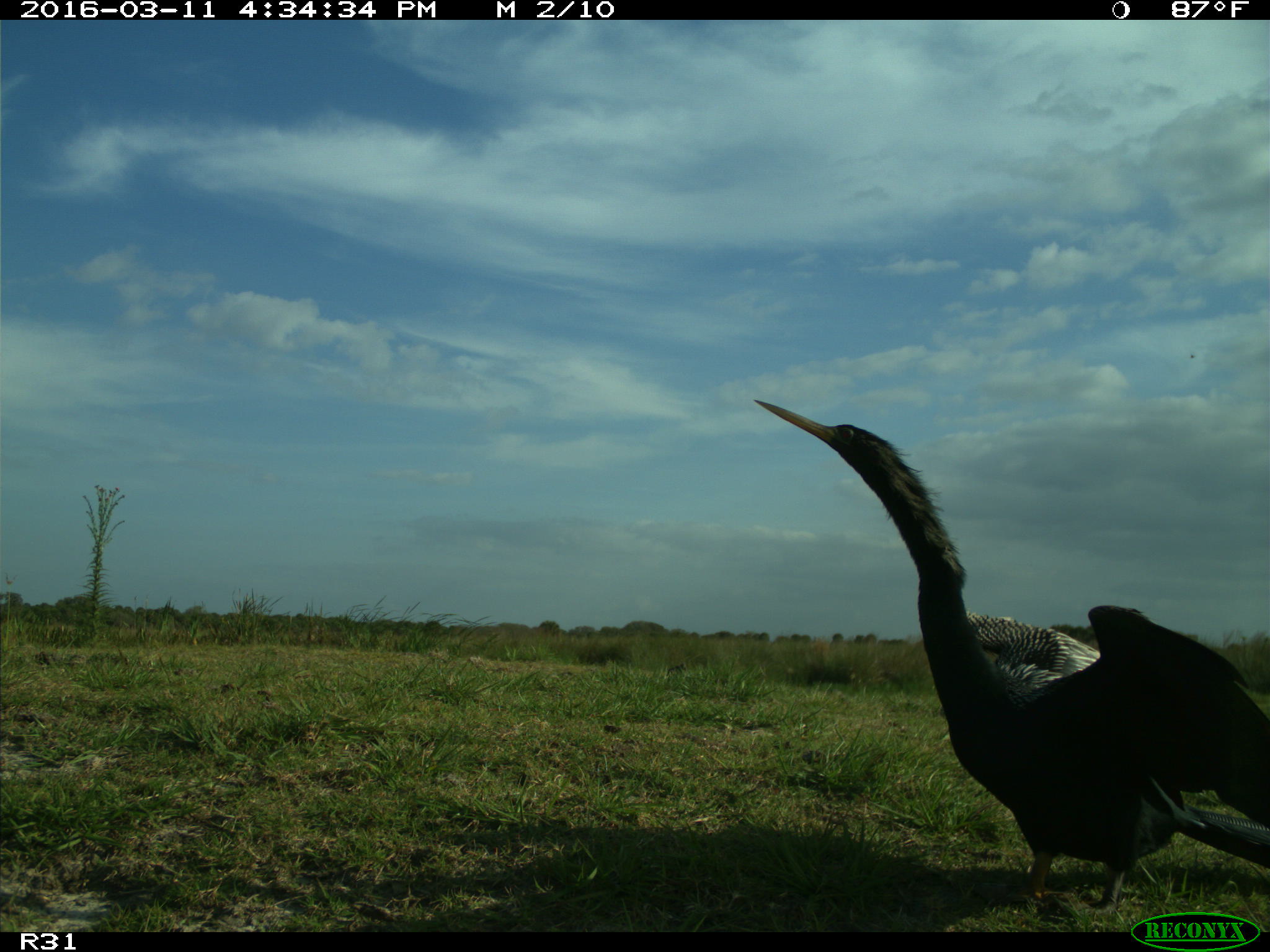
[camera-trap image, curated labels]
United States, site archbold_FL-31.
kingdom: Animalia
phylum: Chordata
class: Aves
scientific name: Aves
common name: birds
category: unidentified bird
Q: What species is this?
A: Unidentified bird (birds) (Aves).